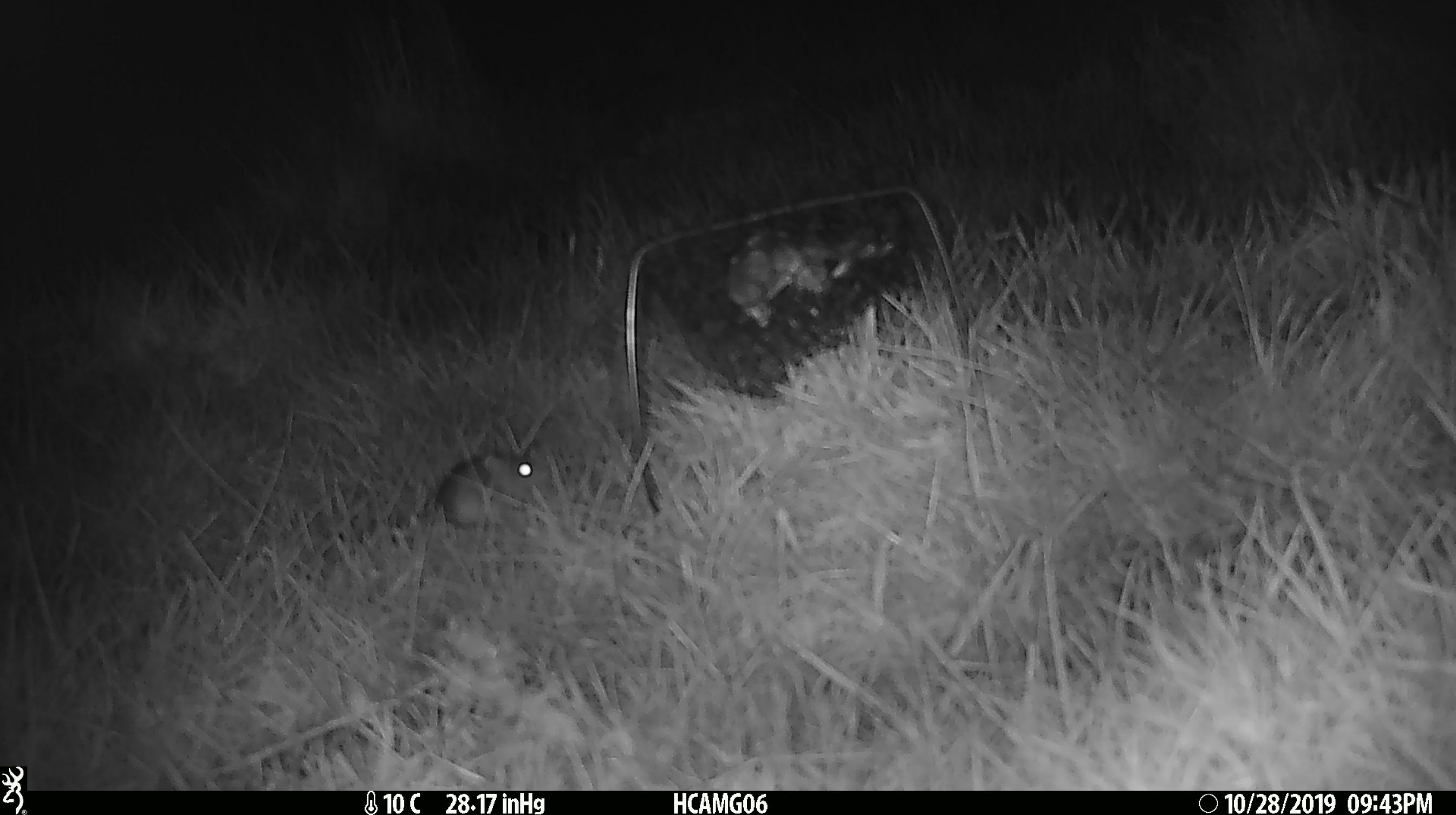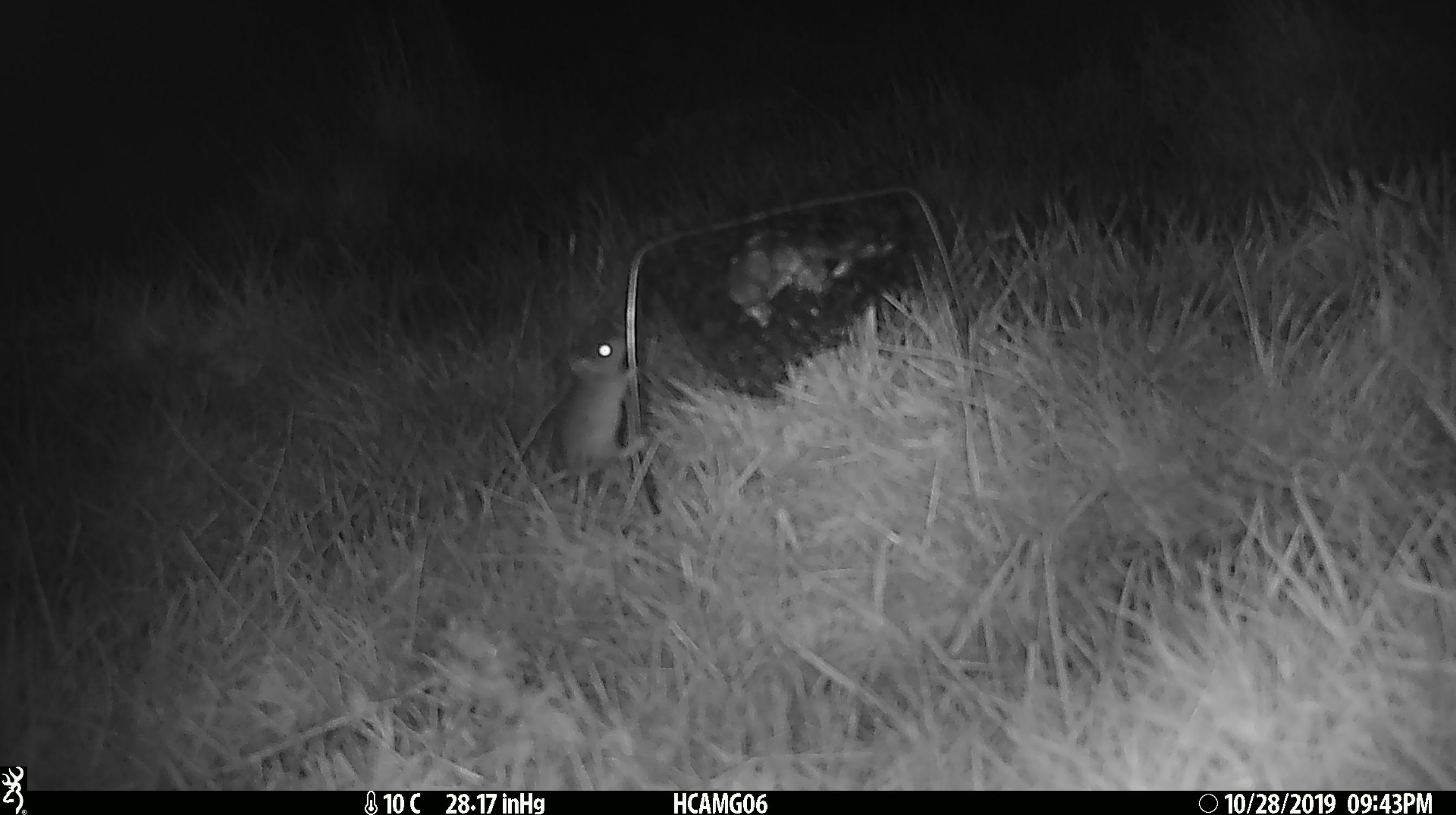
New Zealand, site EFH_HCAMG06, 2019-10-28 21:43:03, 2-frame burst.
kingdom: Animalia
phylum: Chordata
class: Mammalia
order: Rodentia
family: Muridae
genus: Mus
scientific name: Mus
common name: mouse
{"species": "mouse (Mus)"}